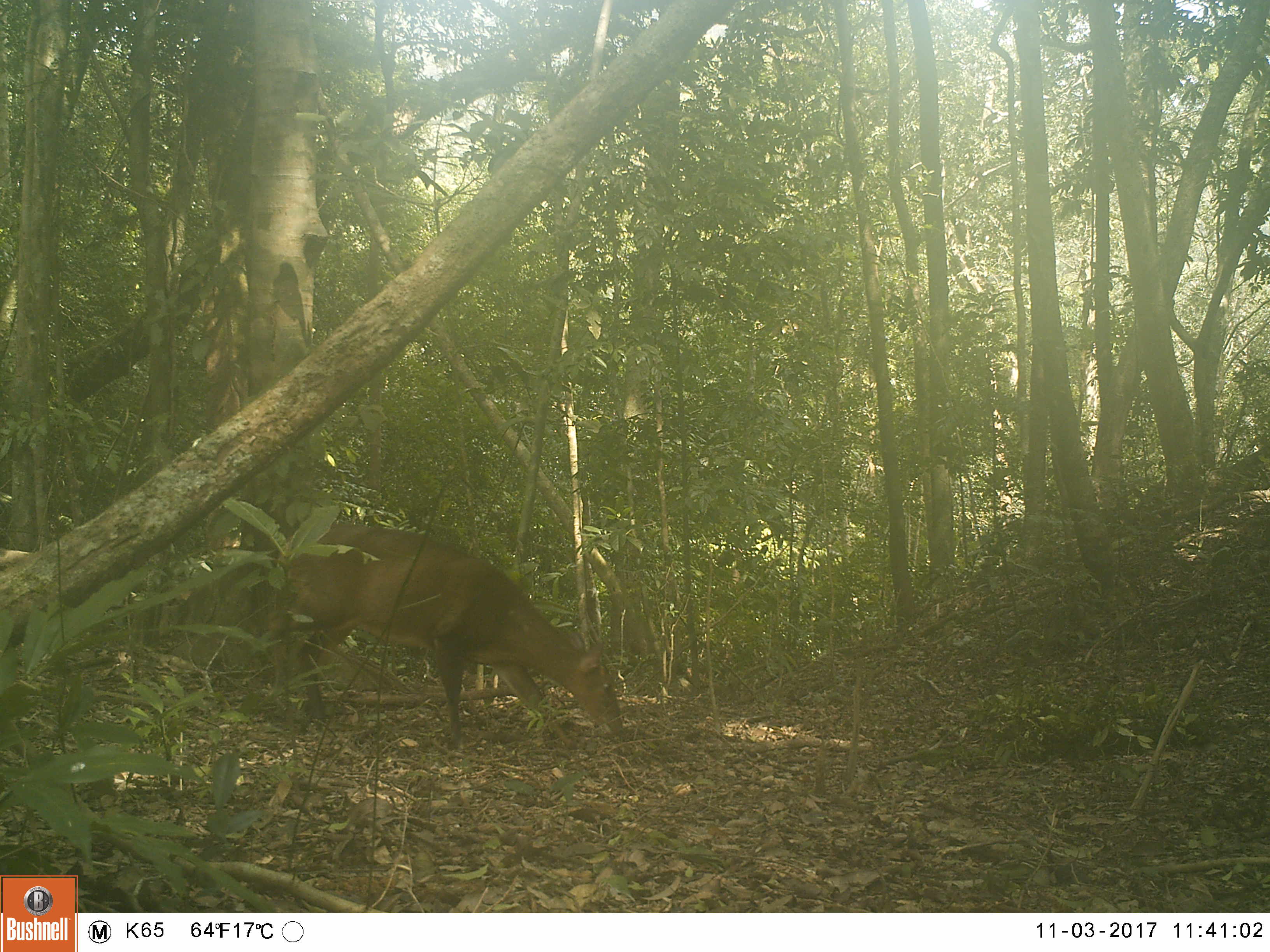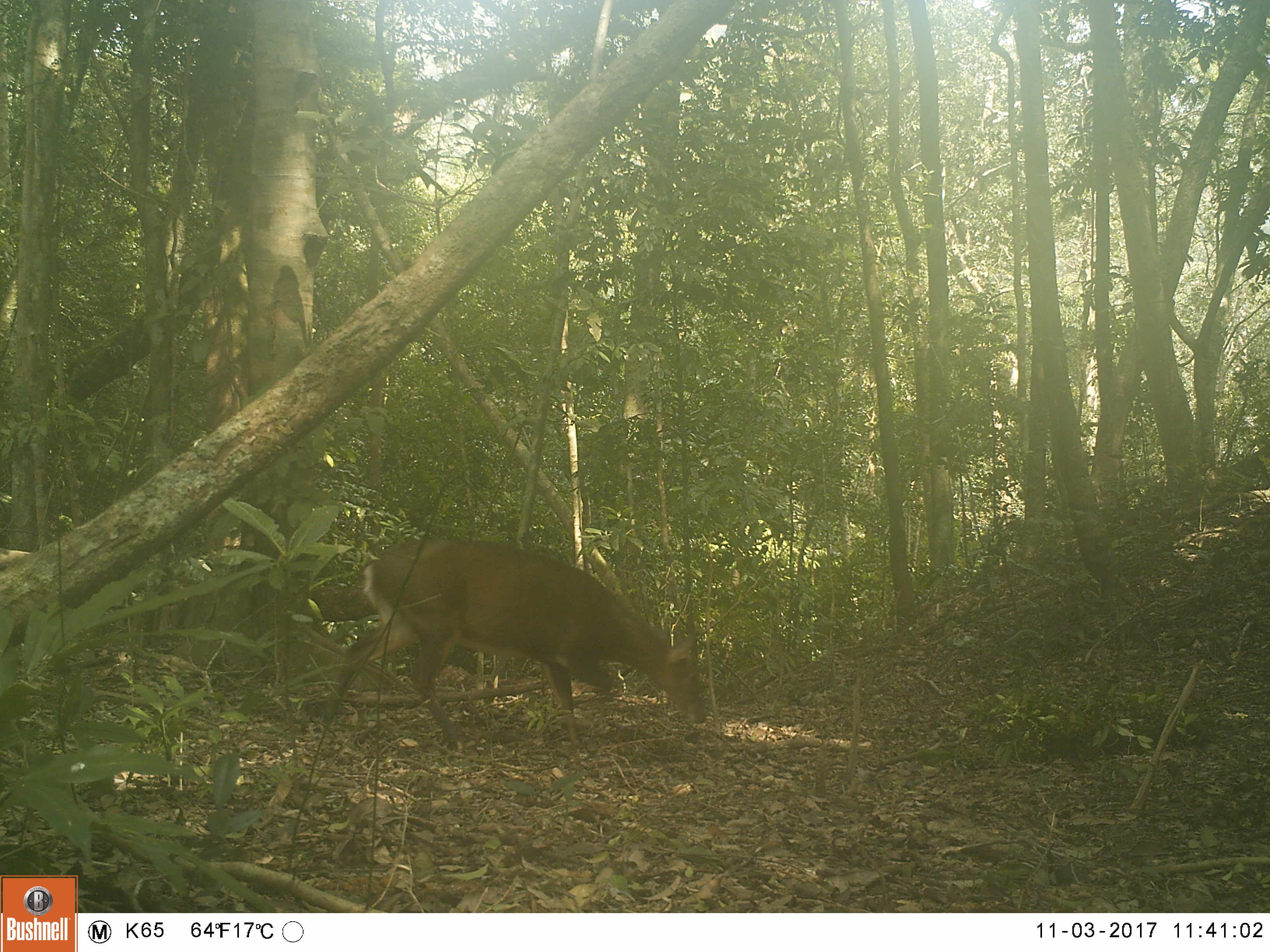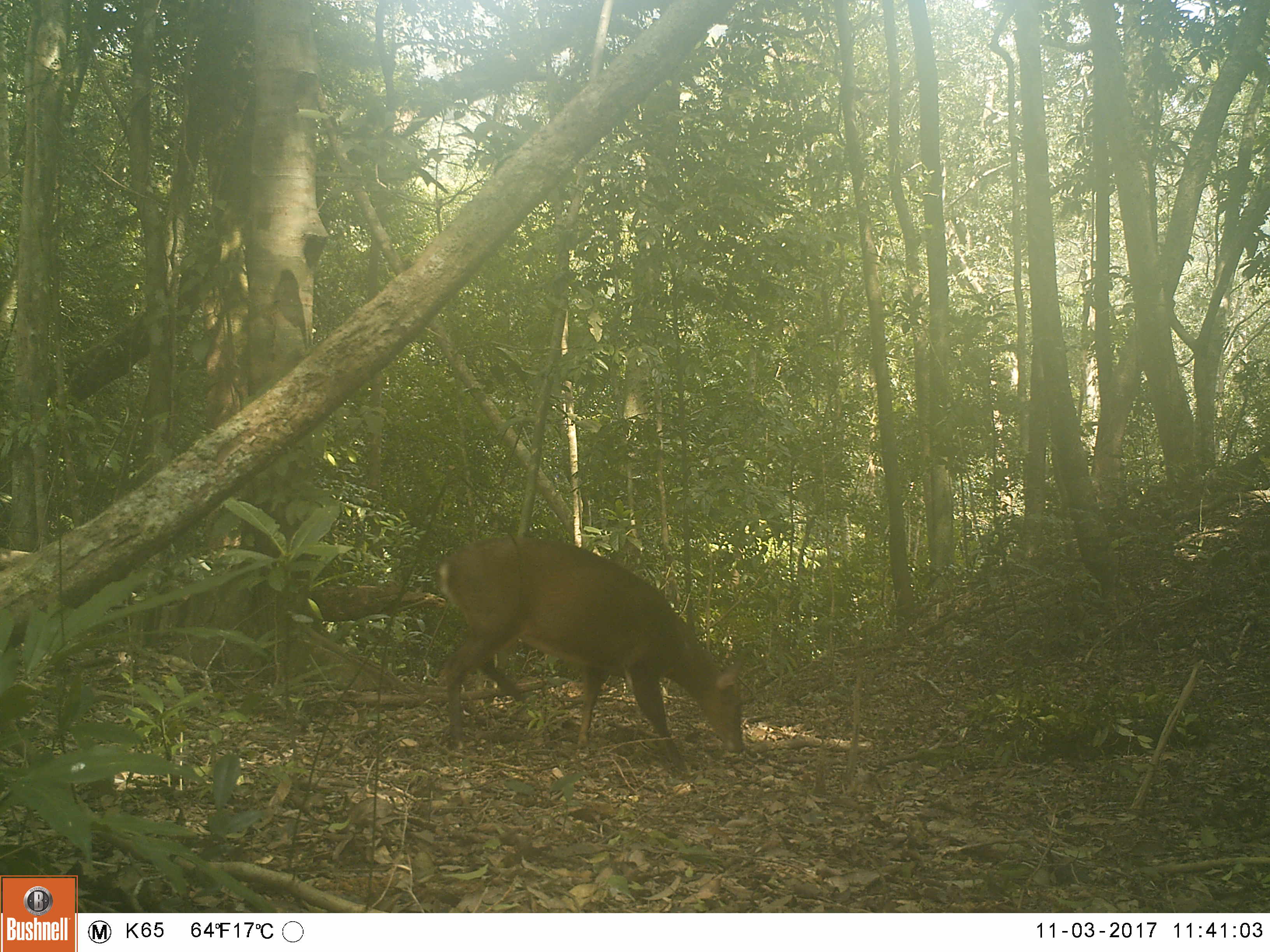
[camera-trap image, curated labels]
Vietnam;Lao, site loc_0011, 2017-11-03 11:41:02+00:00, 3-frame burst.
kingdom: Animalia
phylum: Chordata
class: Mammalia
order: Artiodactyla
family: Cervidae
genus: Muntiacus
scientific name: Muntiacus vuquangensis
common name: large-antlered muntjac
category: large antlered muntjac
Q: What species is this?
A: Large antlered muntjac (large-antlered muntjac) (Muntiacus vuquangensis).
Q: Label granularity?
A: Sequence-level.